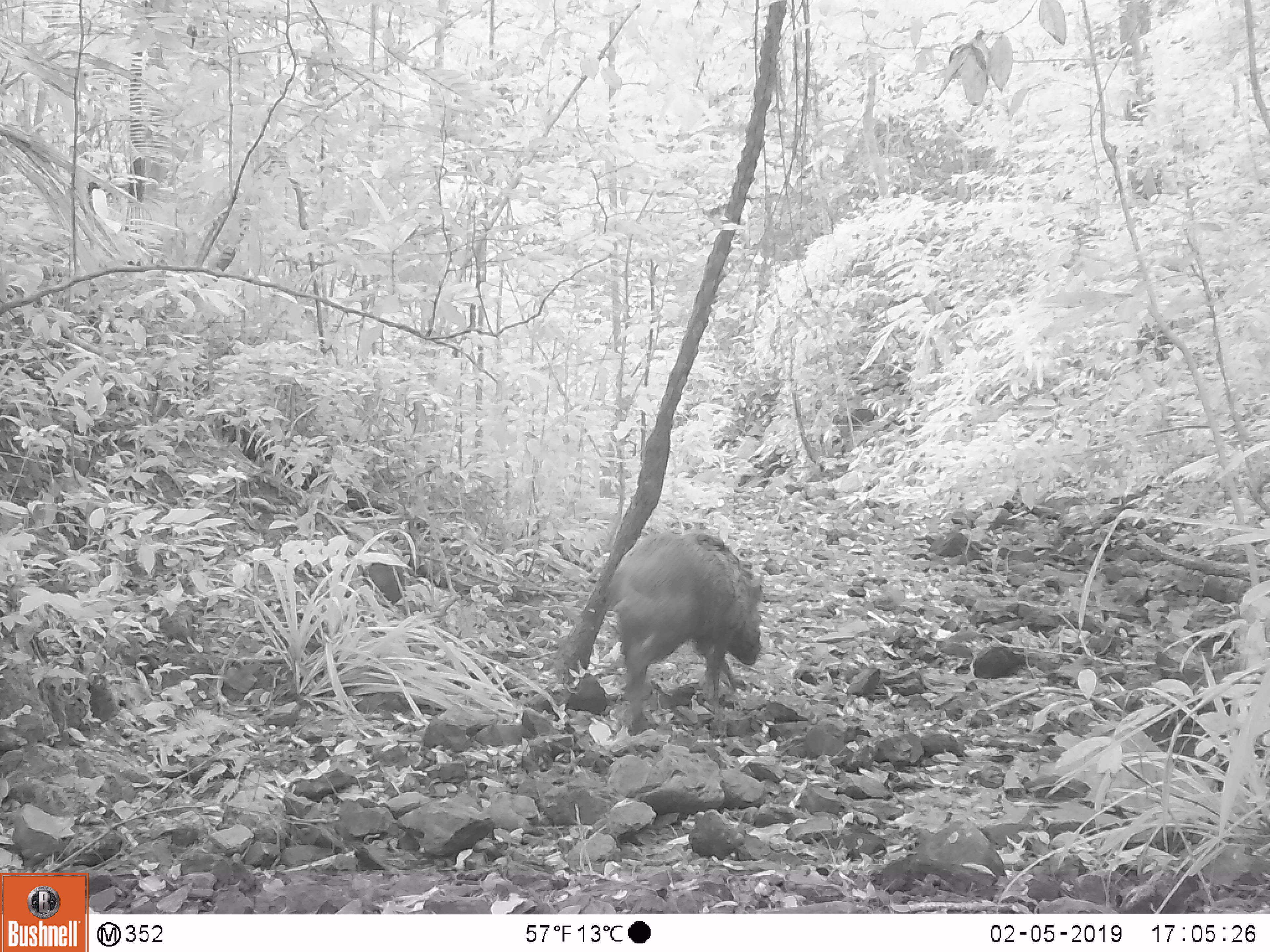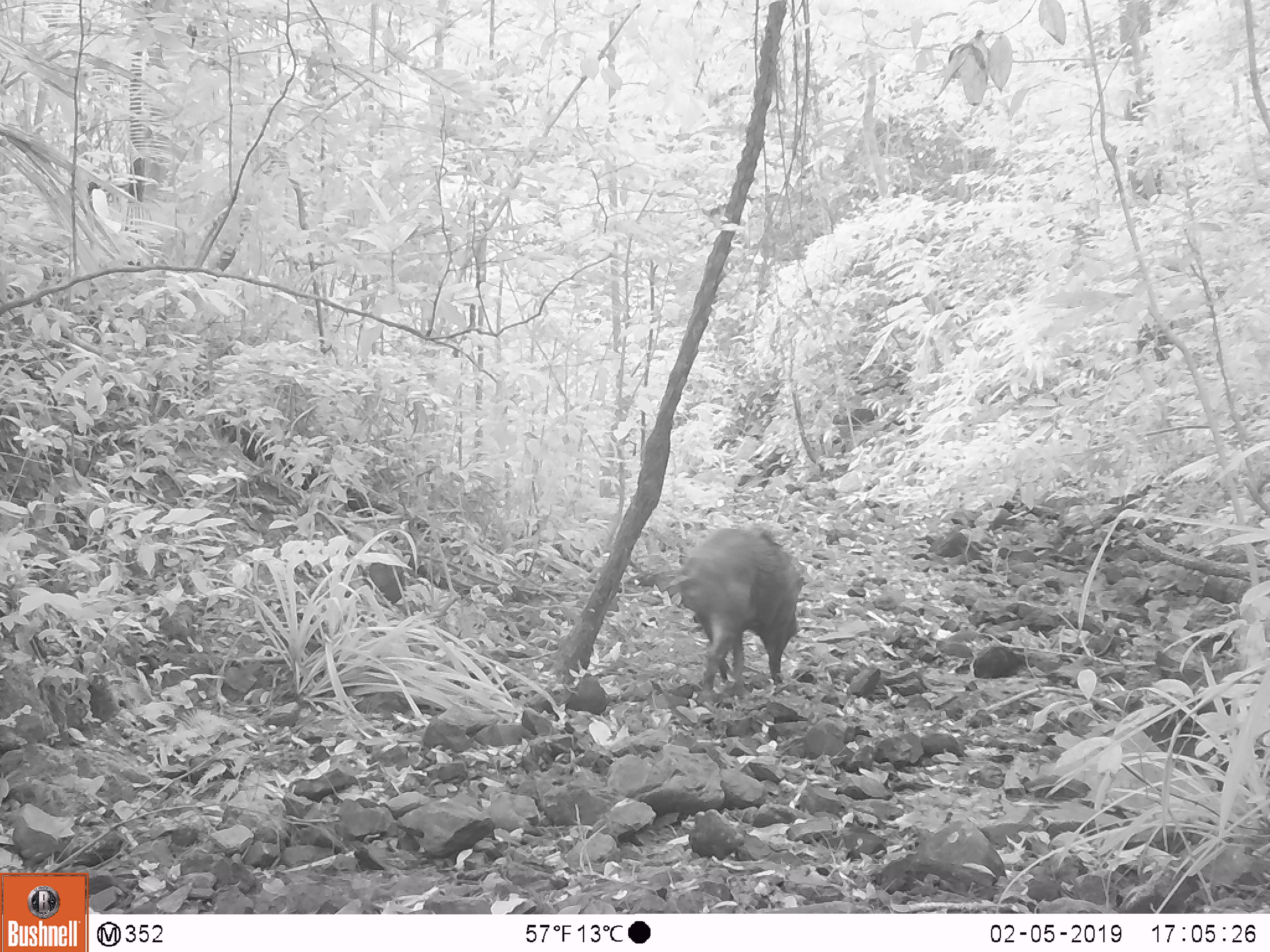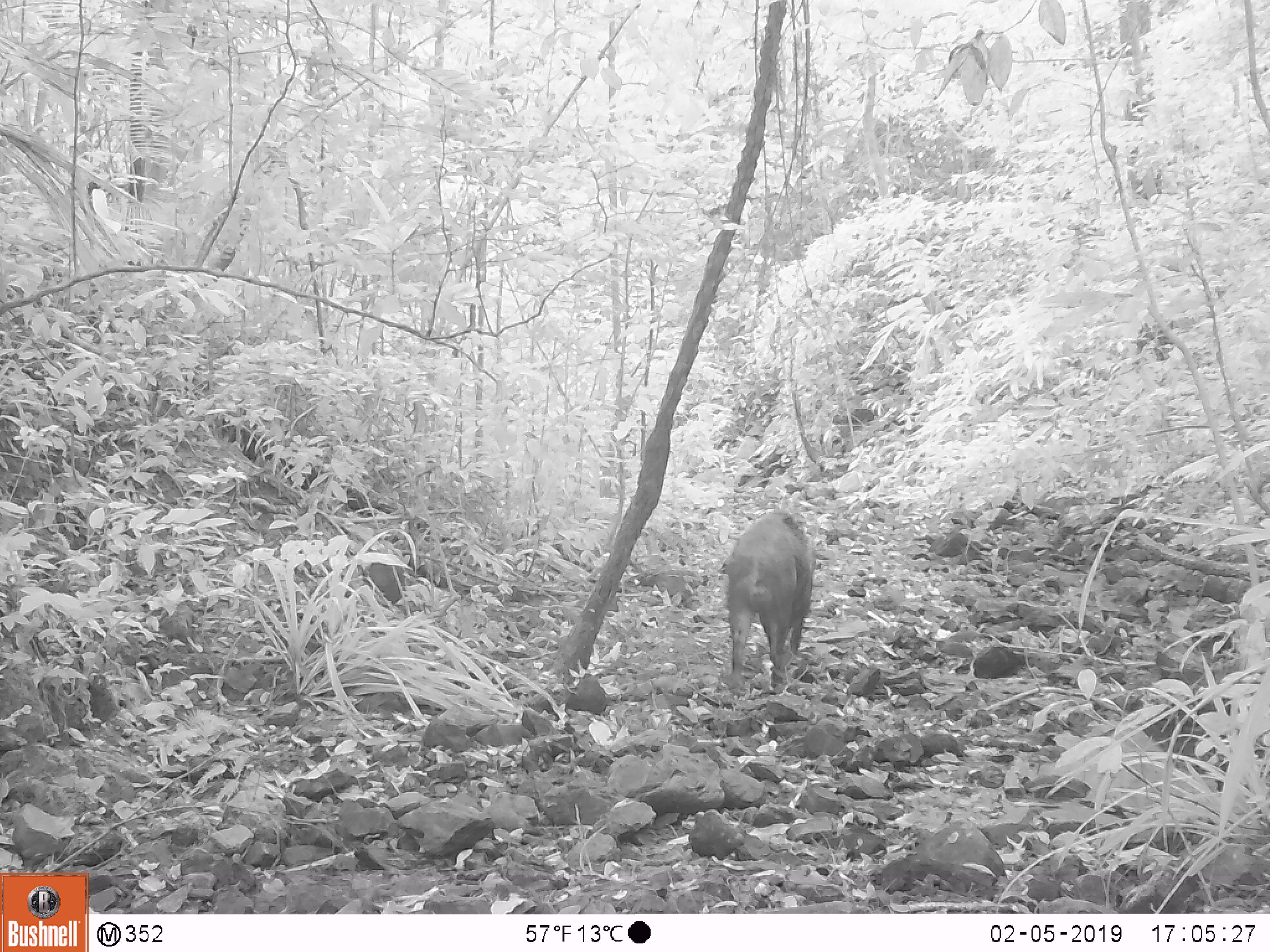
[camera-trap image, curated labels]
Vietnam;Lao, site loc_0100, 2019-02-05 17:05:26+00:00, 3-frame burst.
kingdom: Animalia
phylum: Chordata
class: Mammalia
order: Artiodactyla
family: Suidae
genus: Sus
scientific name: Sus scrofa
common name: eurasian wild pig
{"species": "eurasian wild pig (Sus scrofa)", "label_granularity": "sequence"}